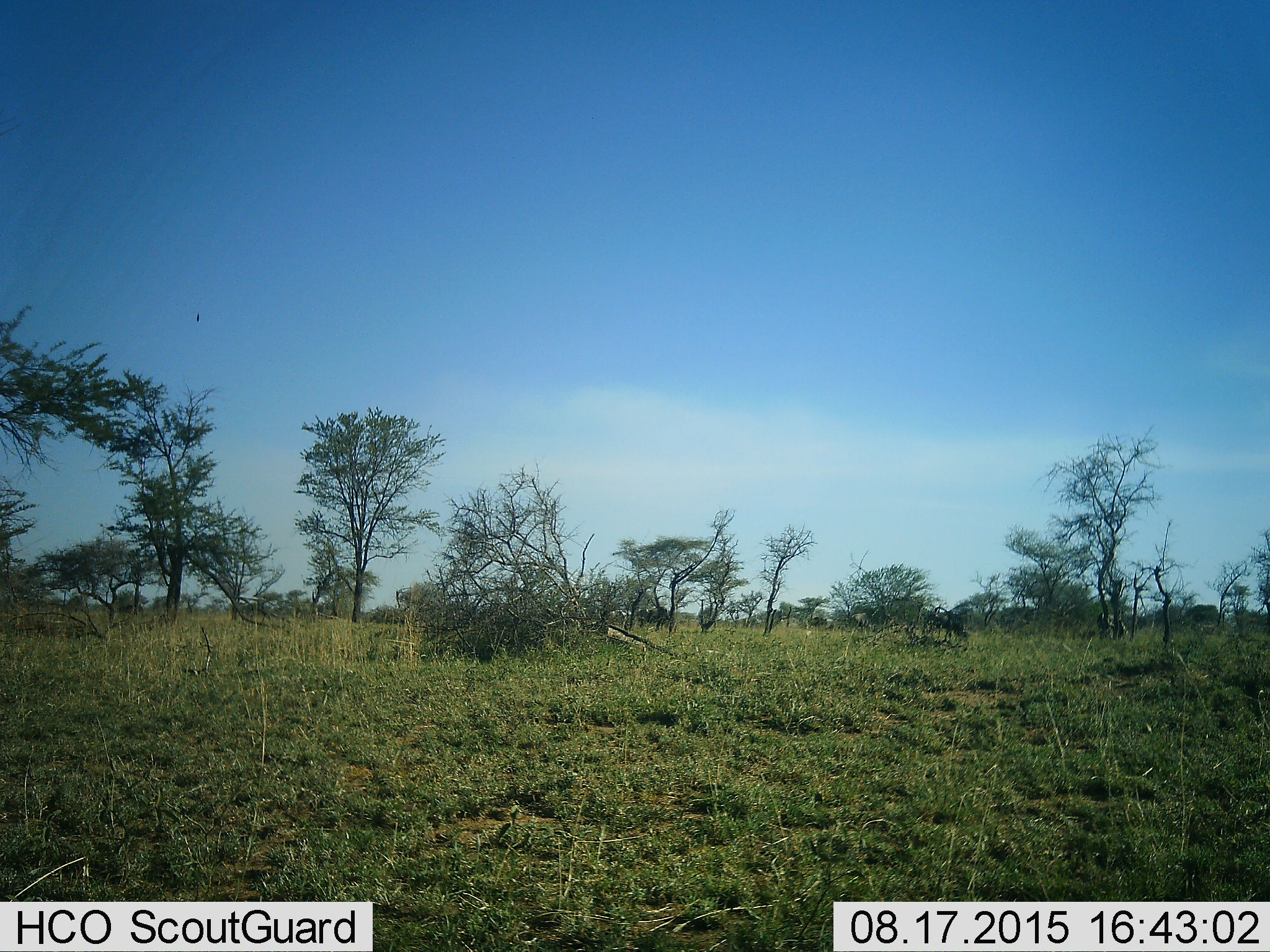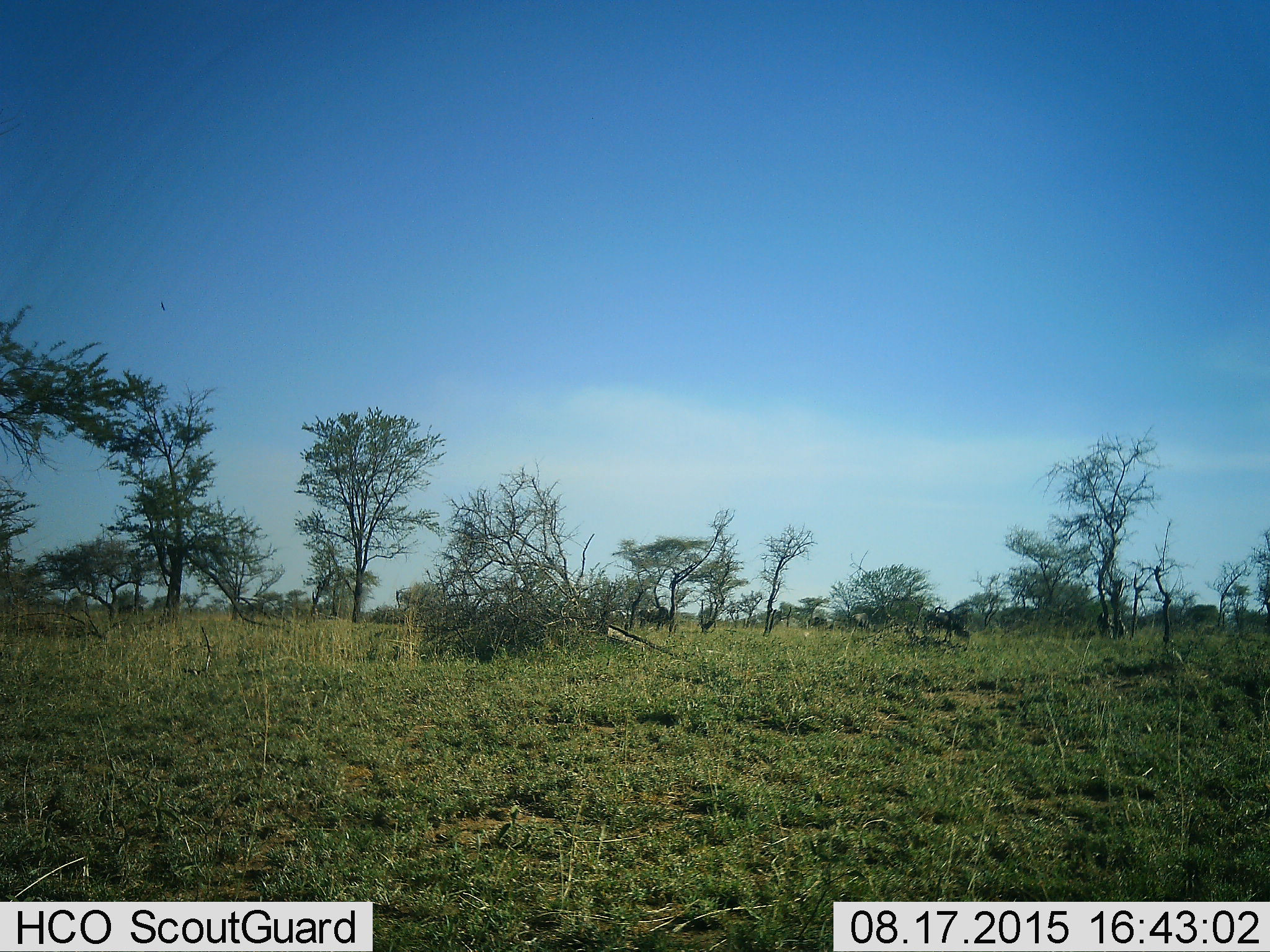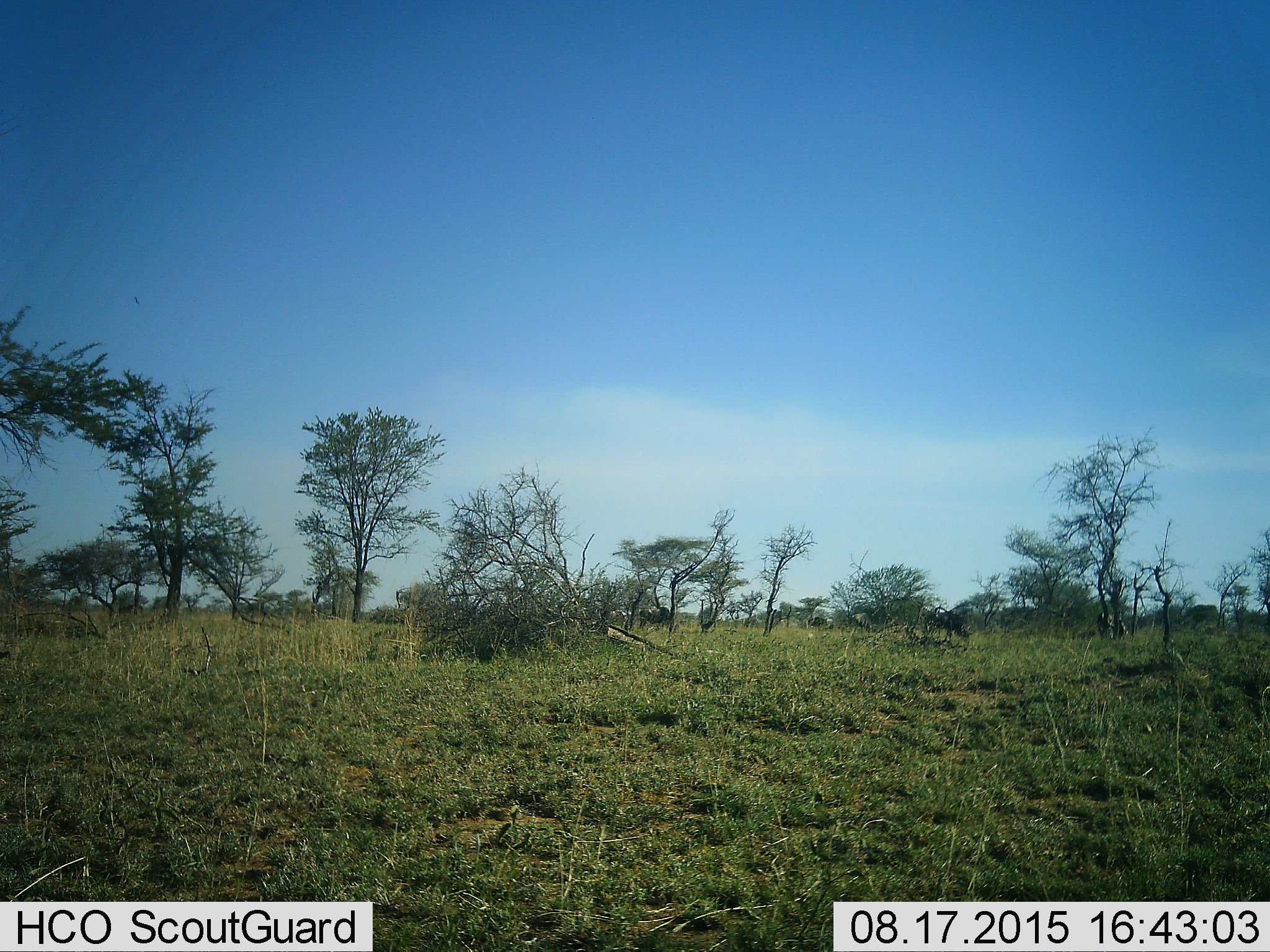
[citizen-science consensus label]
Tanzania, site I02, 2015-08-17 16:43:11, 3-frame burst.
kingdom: Animalia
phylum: Chordata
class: Mammalia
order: Artiodactyla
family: Bovidae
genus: Connochaetes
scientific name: Connochaetes taurinus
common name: blue wildebeest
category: wildebeest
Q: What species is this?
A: Wildebeest (blue wildebeest) (Connochaetes taurinus).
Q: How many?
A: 3.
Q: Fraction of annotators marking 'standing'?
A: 20%.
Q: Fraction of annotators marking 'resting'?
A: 0%.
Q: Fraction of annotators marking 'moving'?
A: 0%.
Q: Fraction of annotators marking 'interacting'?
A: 0%.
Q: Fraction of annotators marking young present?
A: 0%.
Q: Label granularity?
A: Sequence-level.